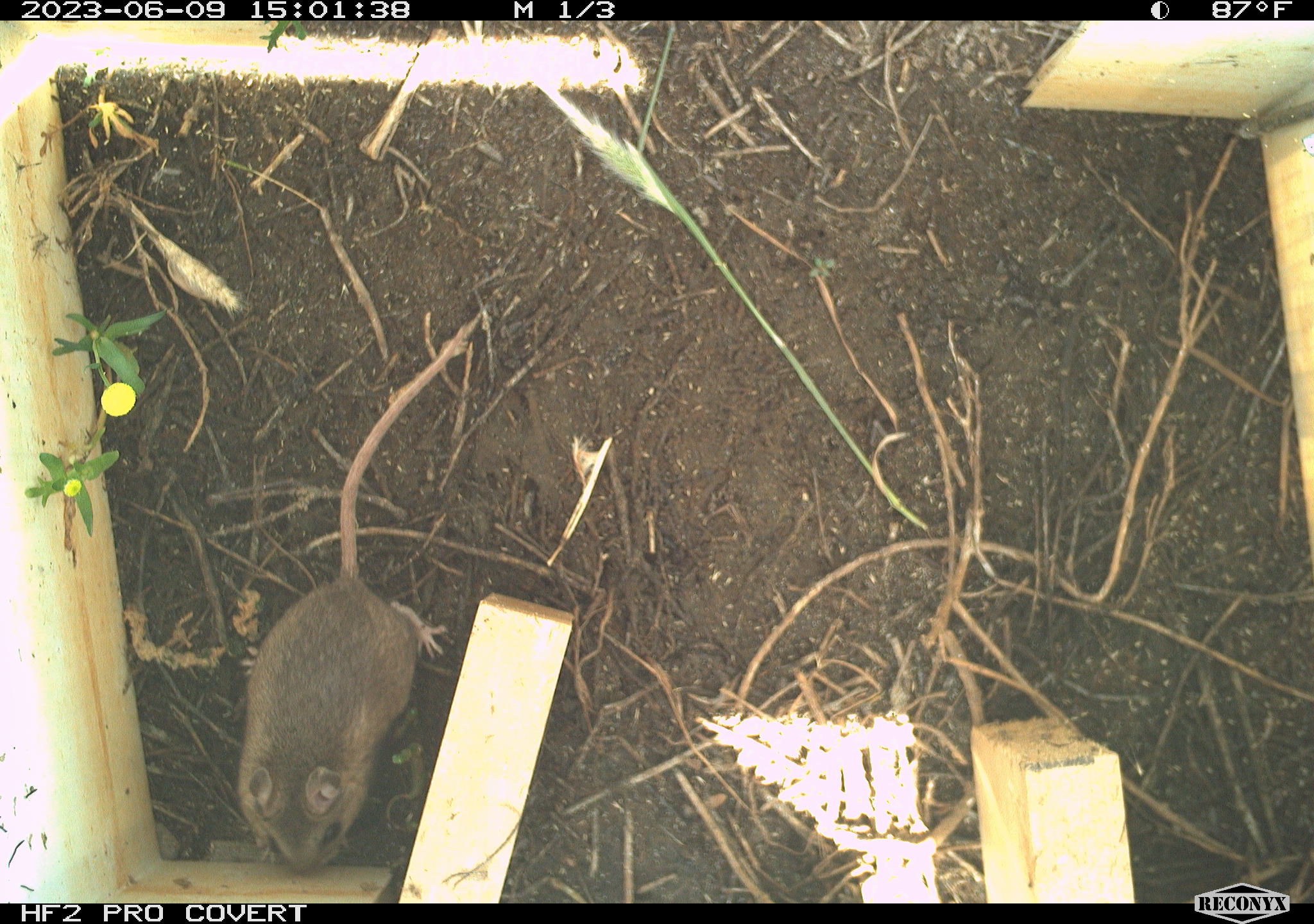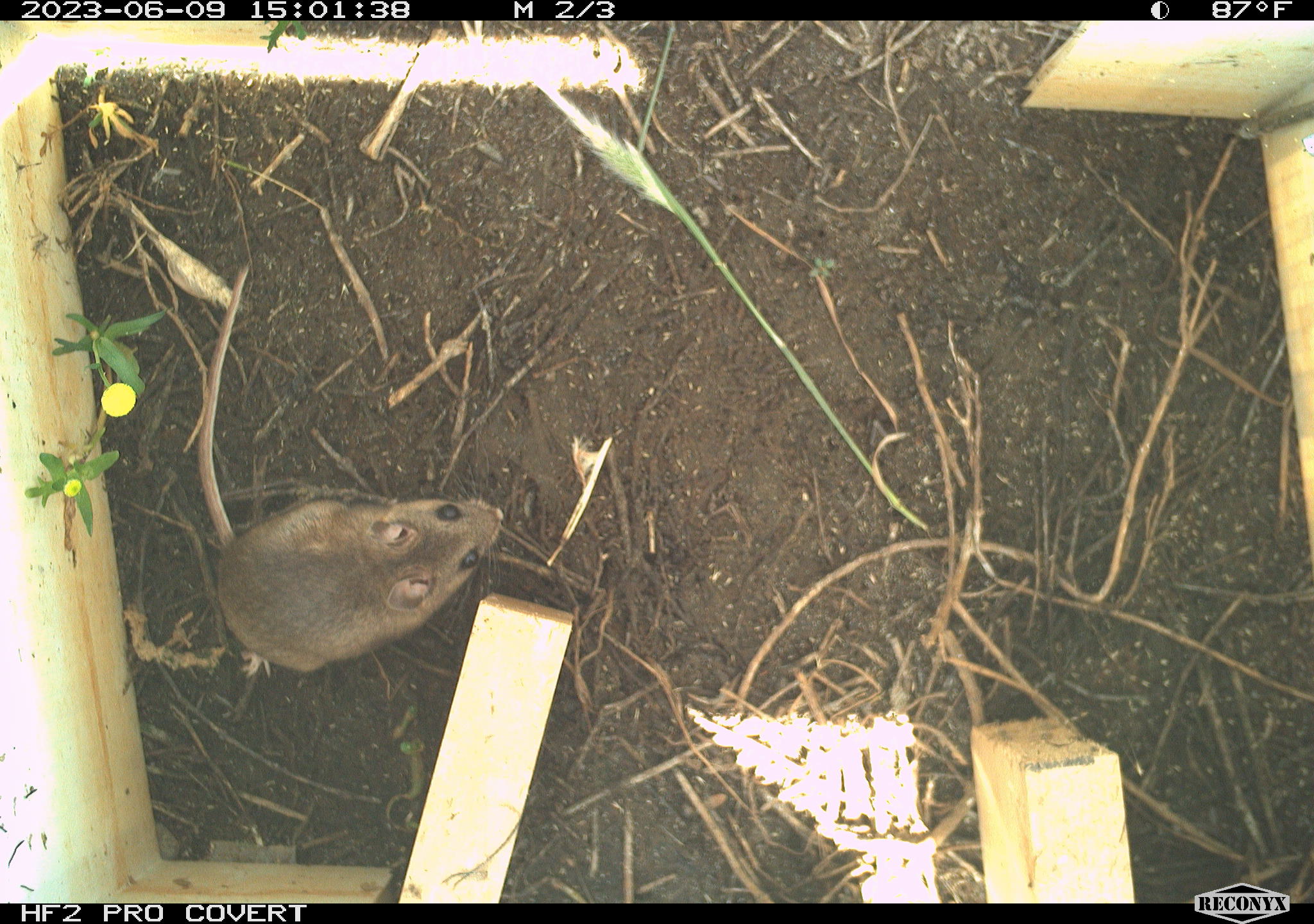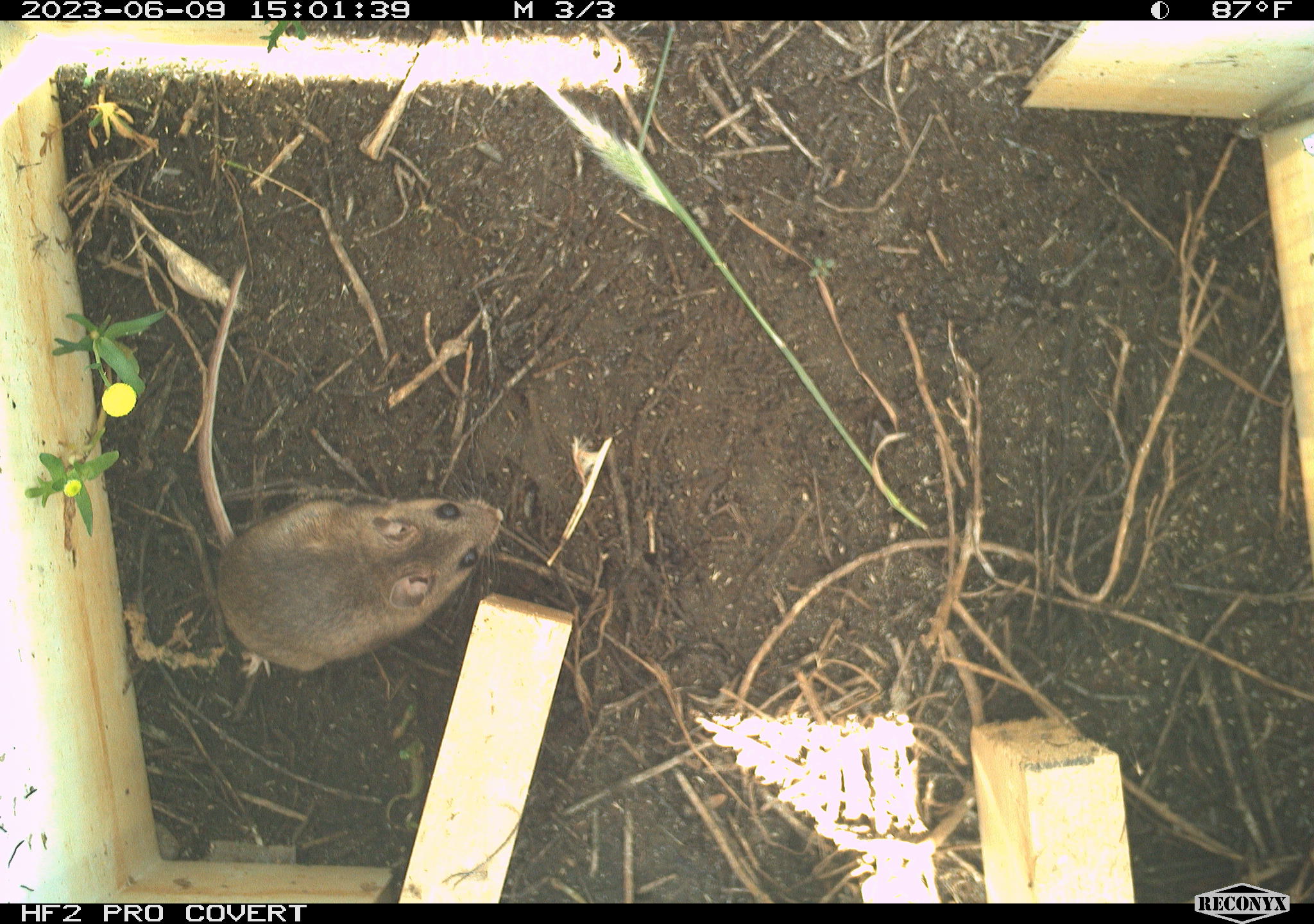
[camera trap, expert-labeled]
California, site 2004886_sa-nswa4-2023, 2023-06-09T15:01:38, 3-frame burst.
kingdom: Animalia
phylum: Chordata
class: Mammalia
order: Rodentia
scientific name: Rodentia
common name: mouse species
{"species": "mouse species (Rodentia)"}